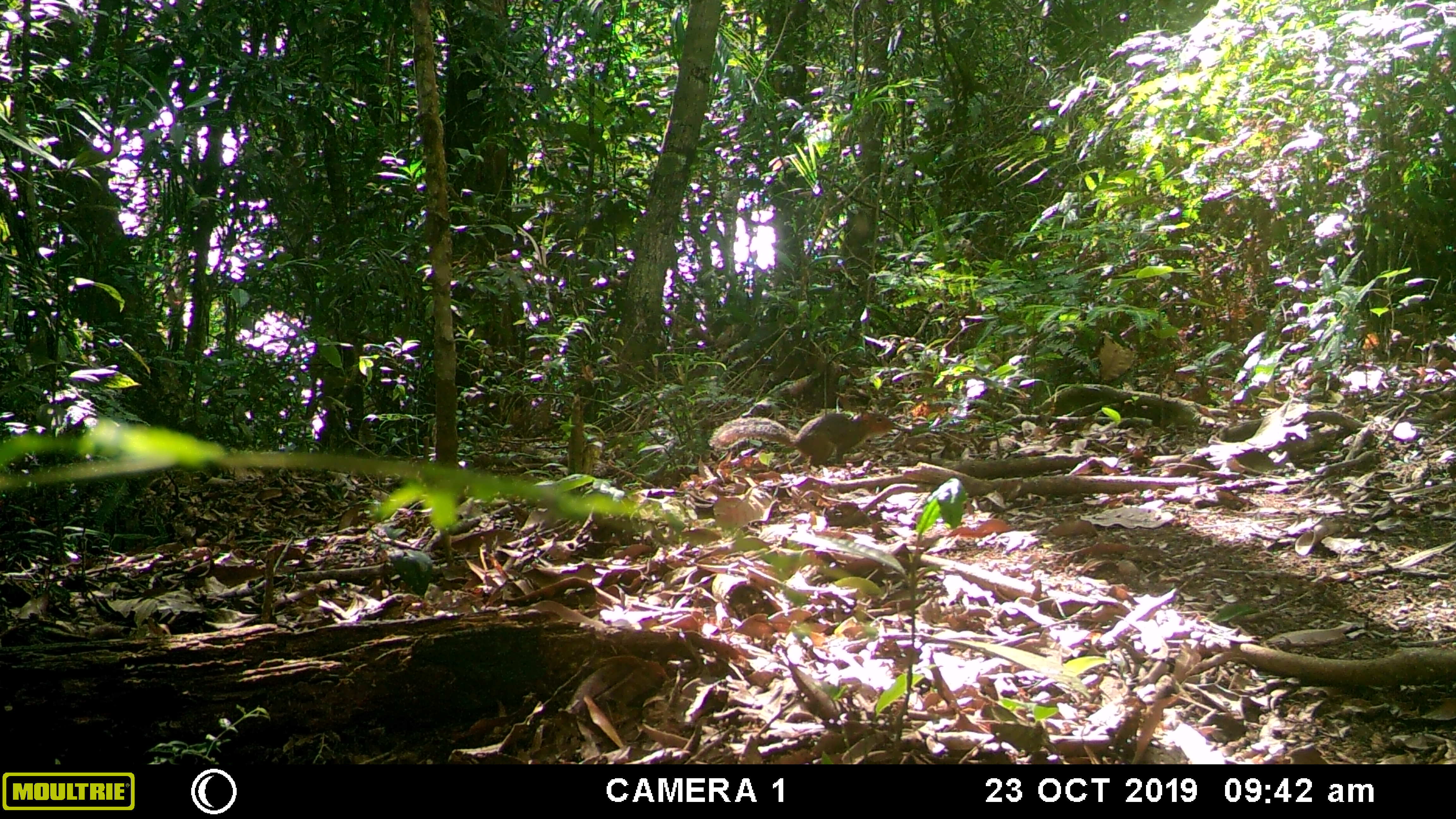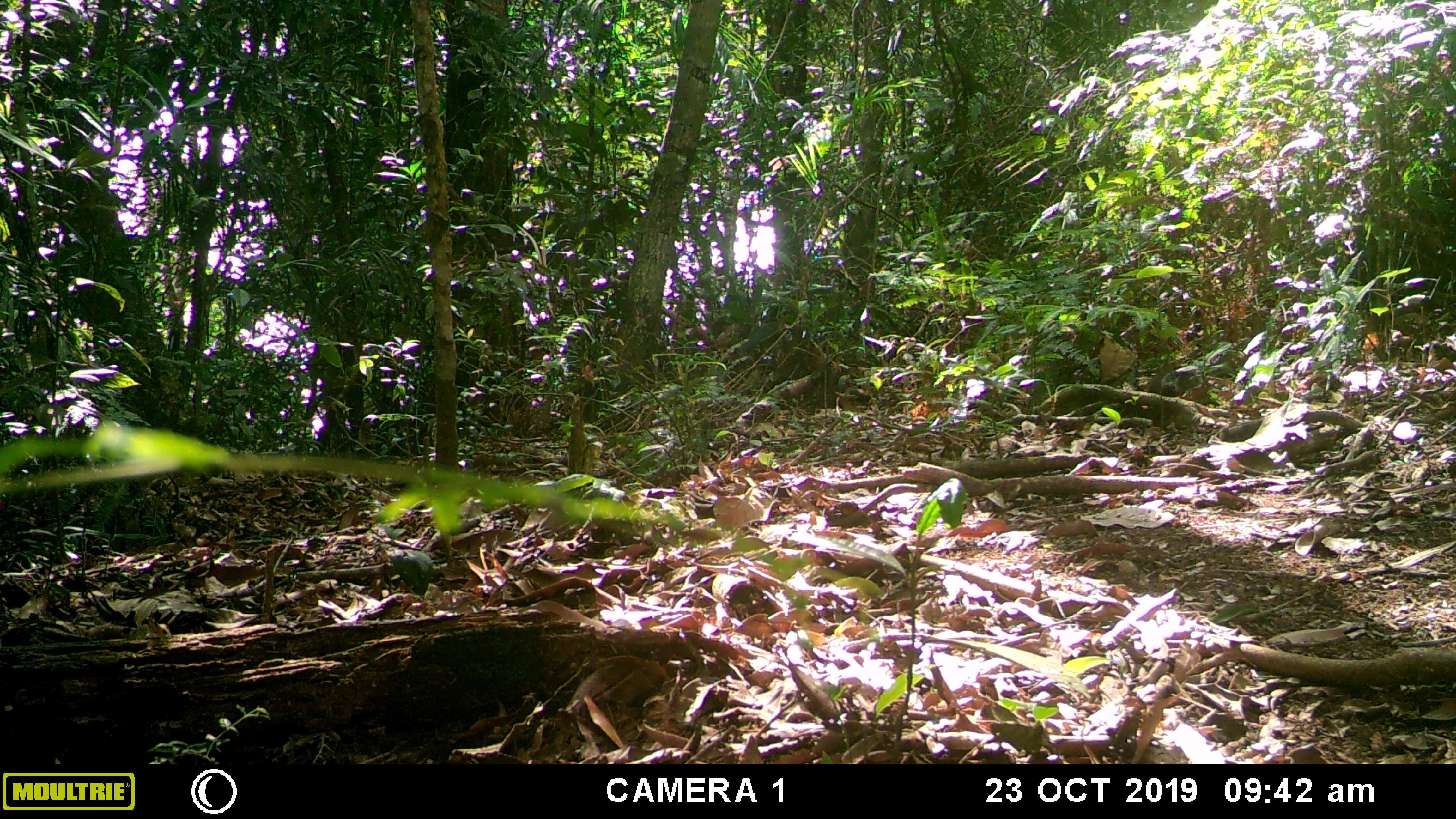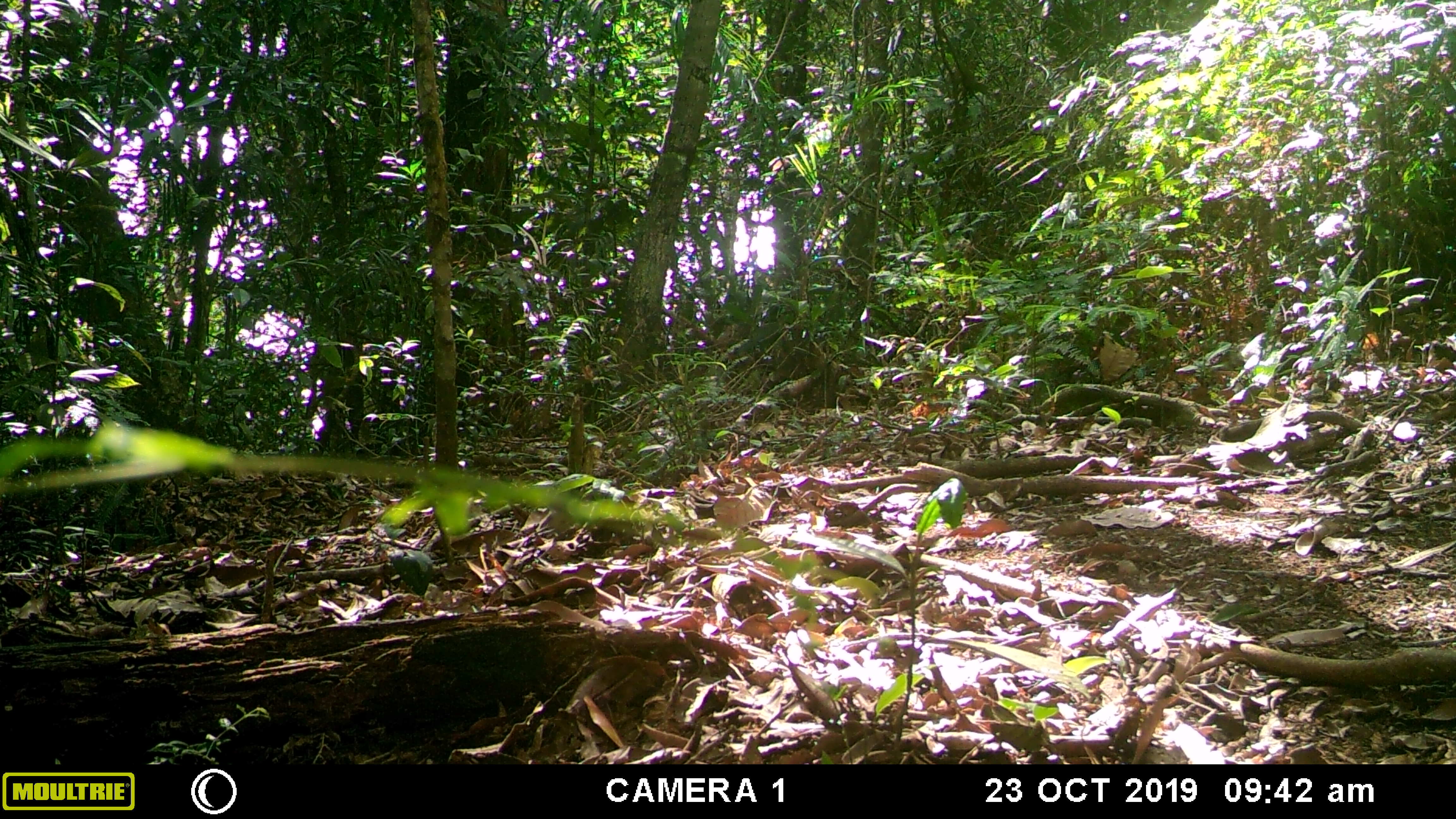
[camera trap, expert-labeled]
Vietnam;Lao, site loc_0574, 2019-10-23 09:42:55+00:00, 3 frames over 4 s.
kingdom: Animalia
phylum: Chordata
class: Mammalia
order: Rodentia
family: Sciuridae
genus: Dremomys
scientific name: Dremomys rufigenis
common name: red-cheeked squirrel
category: red cheeked squirrel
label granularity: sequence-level